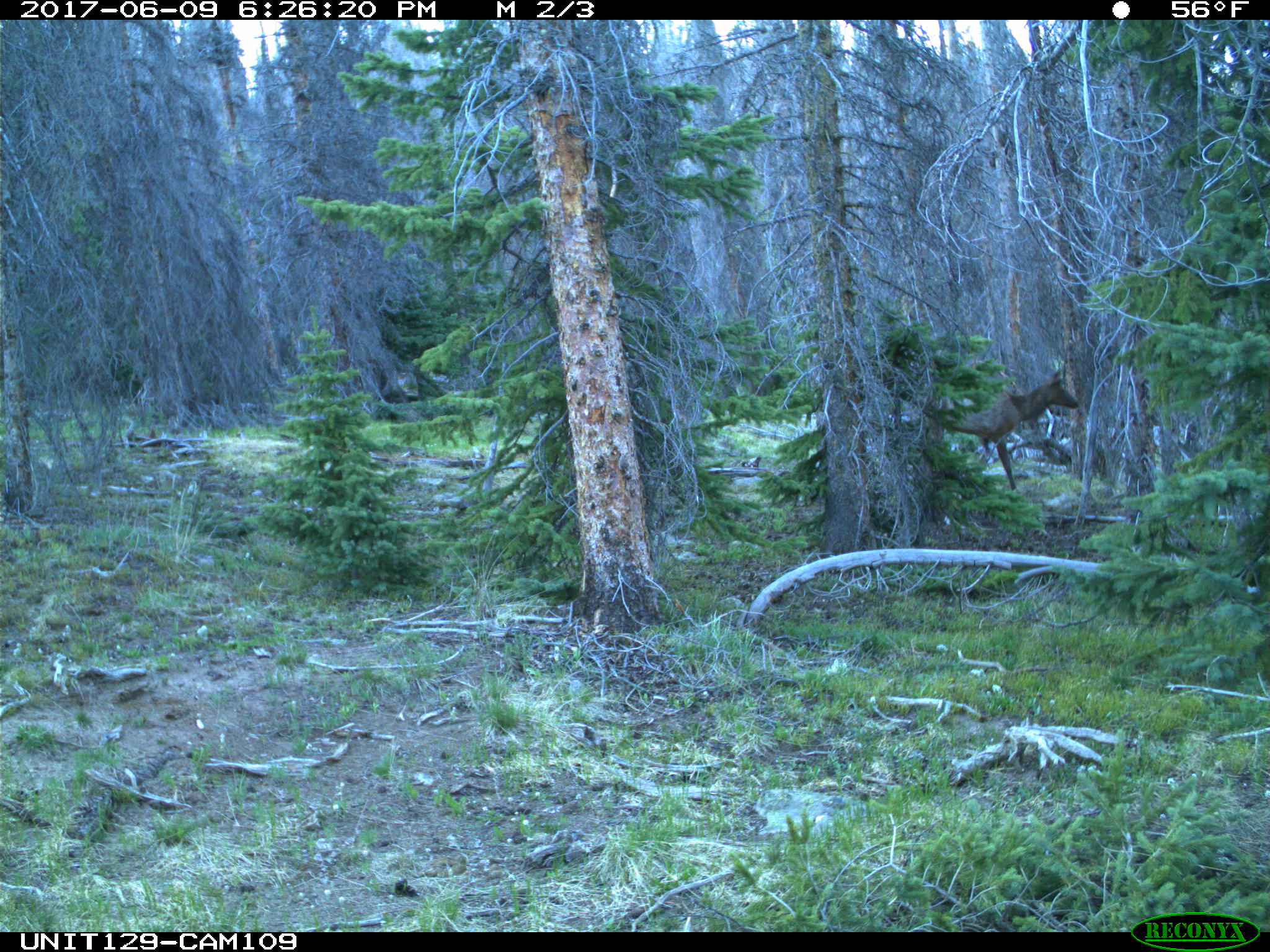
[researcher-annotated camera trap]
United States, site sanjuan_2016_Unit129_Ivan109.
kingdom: Animalia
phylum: Chordata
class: Mammalia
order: Artiodactyla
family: Cervidae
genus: Cervus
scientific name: Cervus elaphus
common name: red deer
Cervus elaphus (red deer).